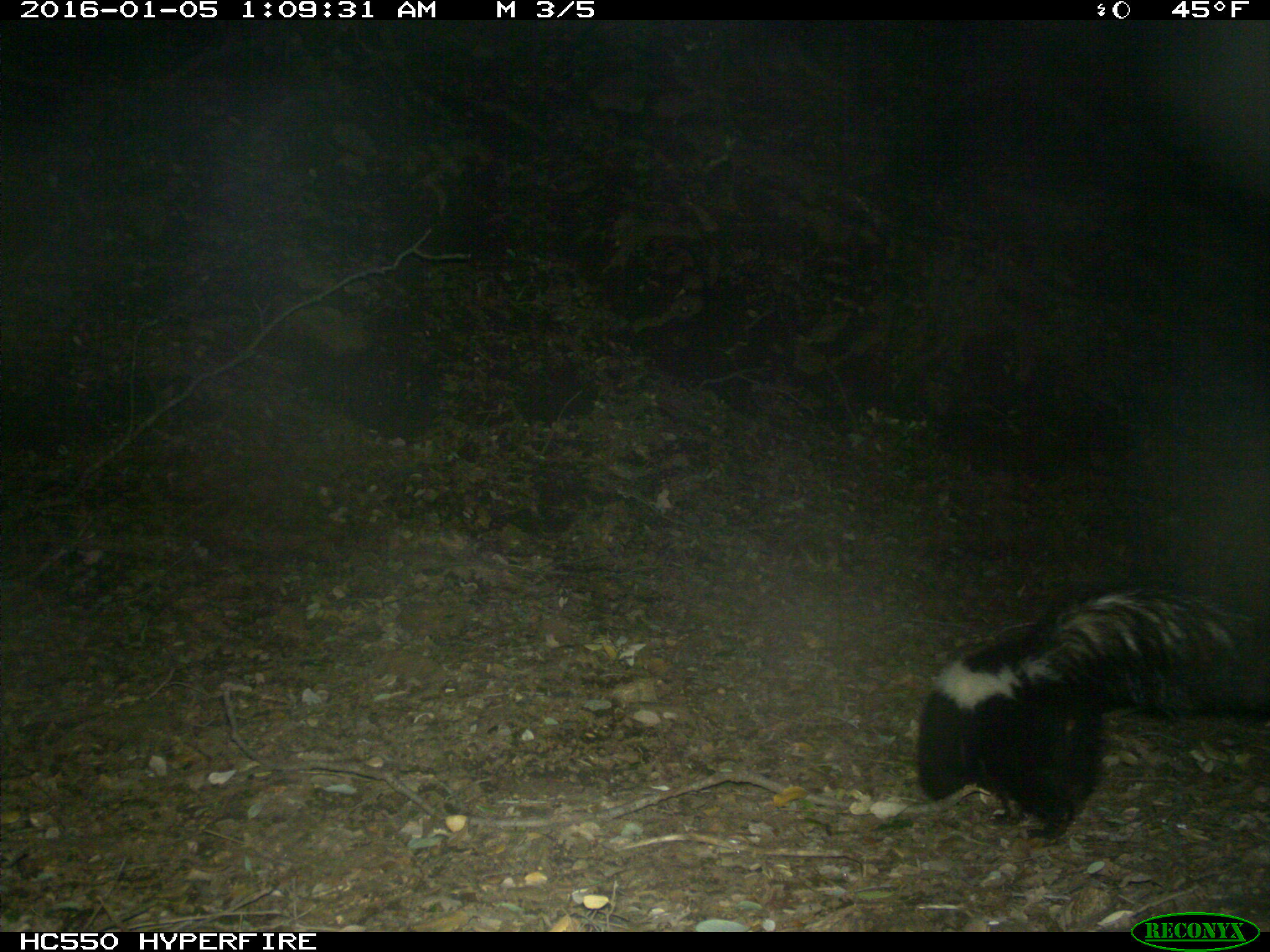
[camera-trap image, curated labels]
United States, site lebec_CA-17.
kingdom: Animalia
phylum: Chordata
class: Mammalia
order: Carnivora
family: Mephitidae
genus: Mephitis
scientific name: Mephitis mephitis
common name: striped skunk